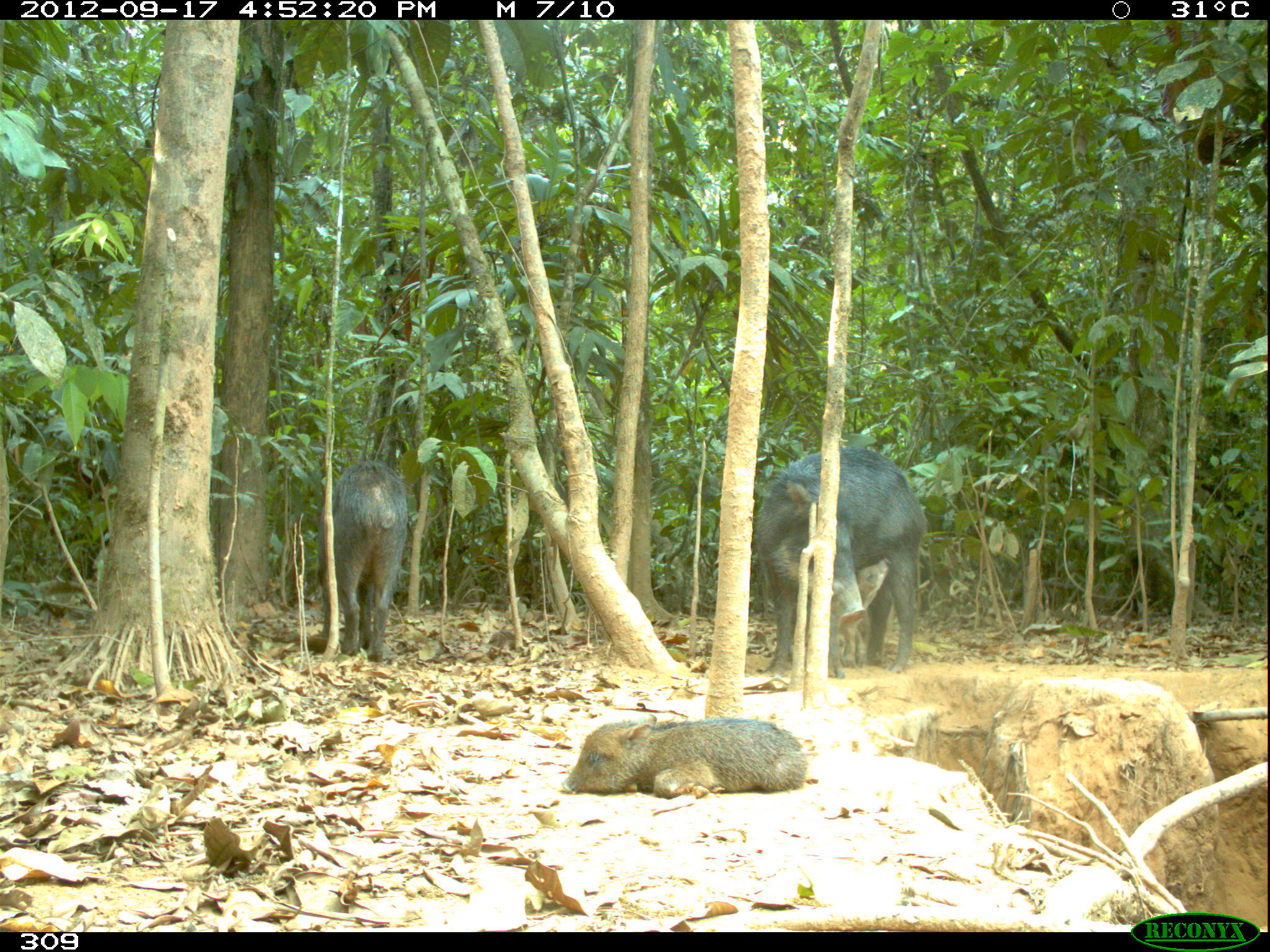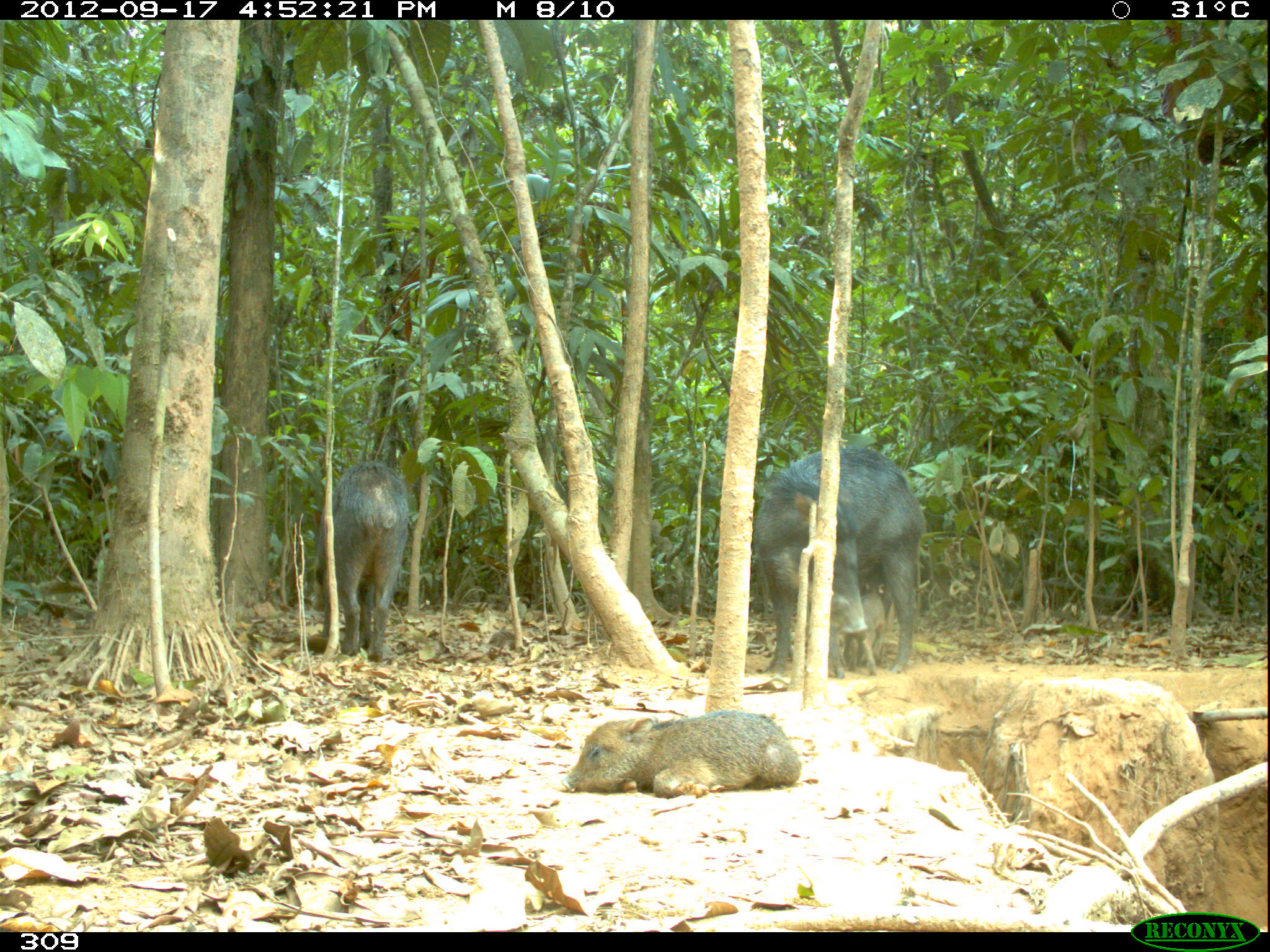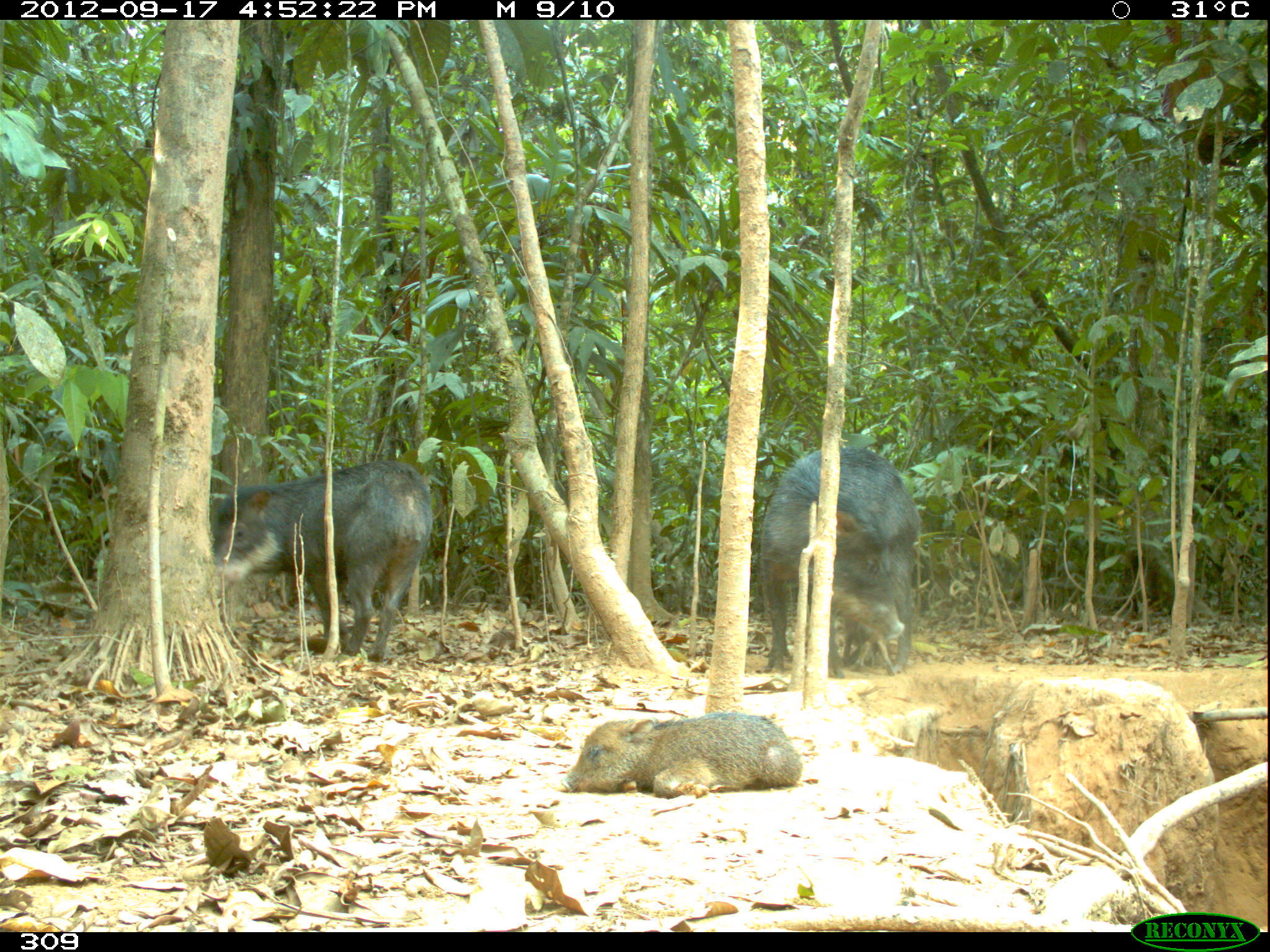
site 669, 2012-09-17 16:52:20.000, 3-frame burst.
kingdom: Animalia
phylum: Chordata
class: Mammalia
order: Artiodactyla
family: Tayassuidae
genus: Tayassu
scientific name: Tayassu pecari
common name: white-lipped peccary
Tayassu pecari (white-lipped peccary).